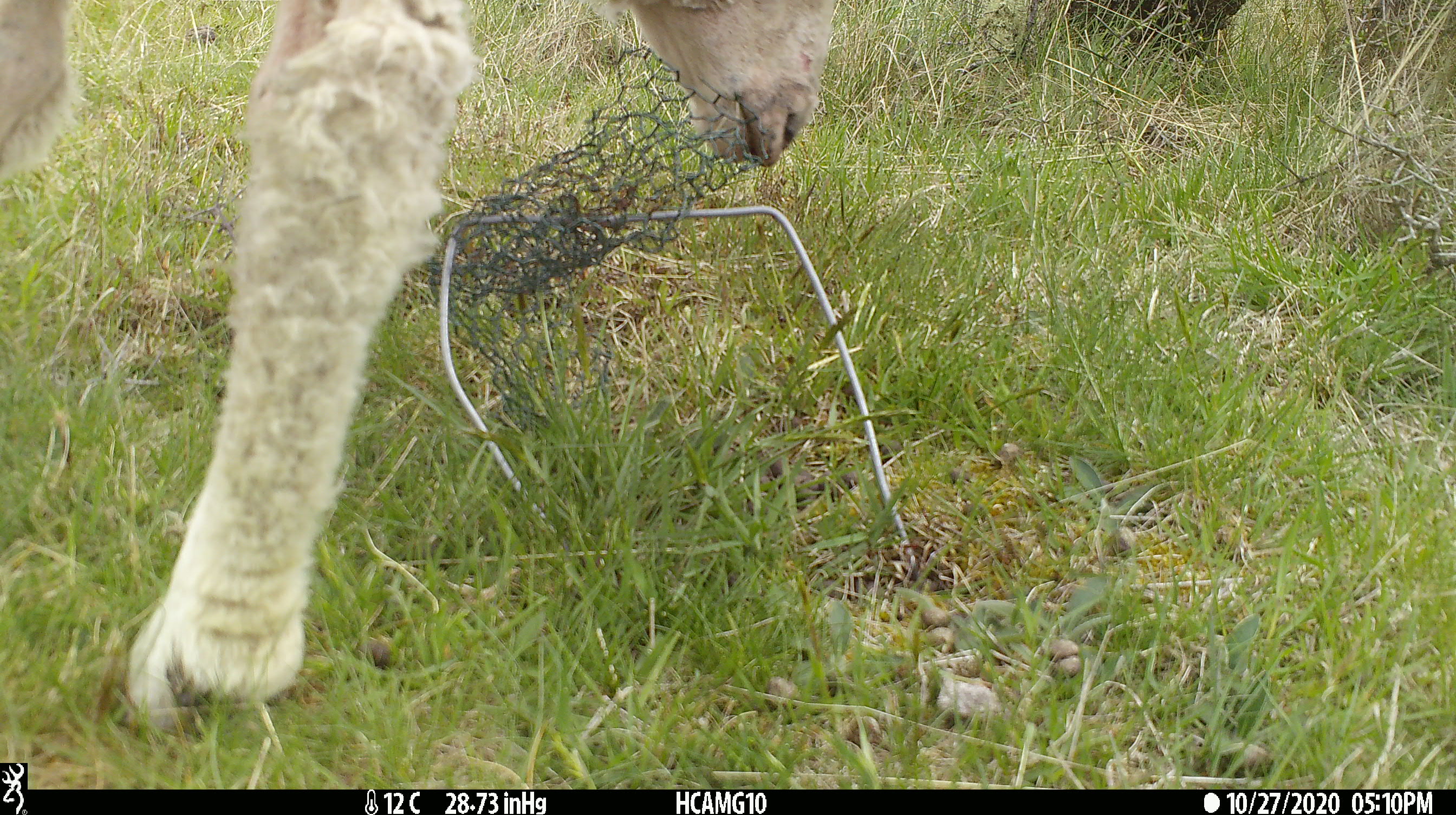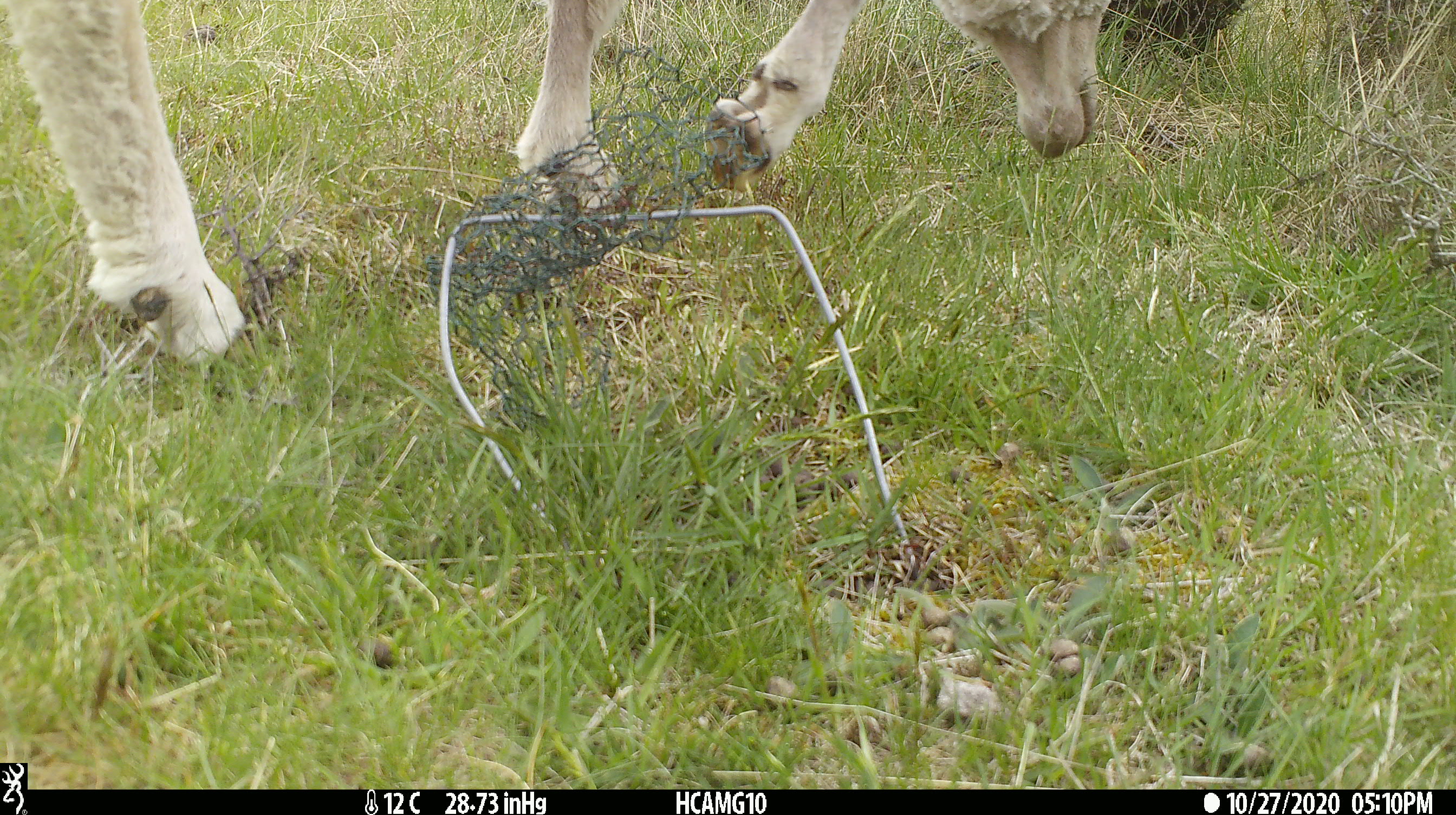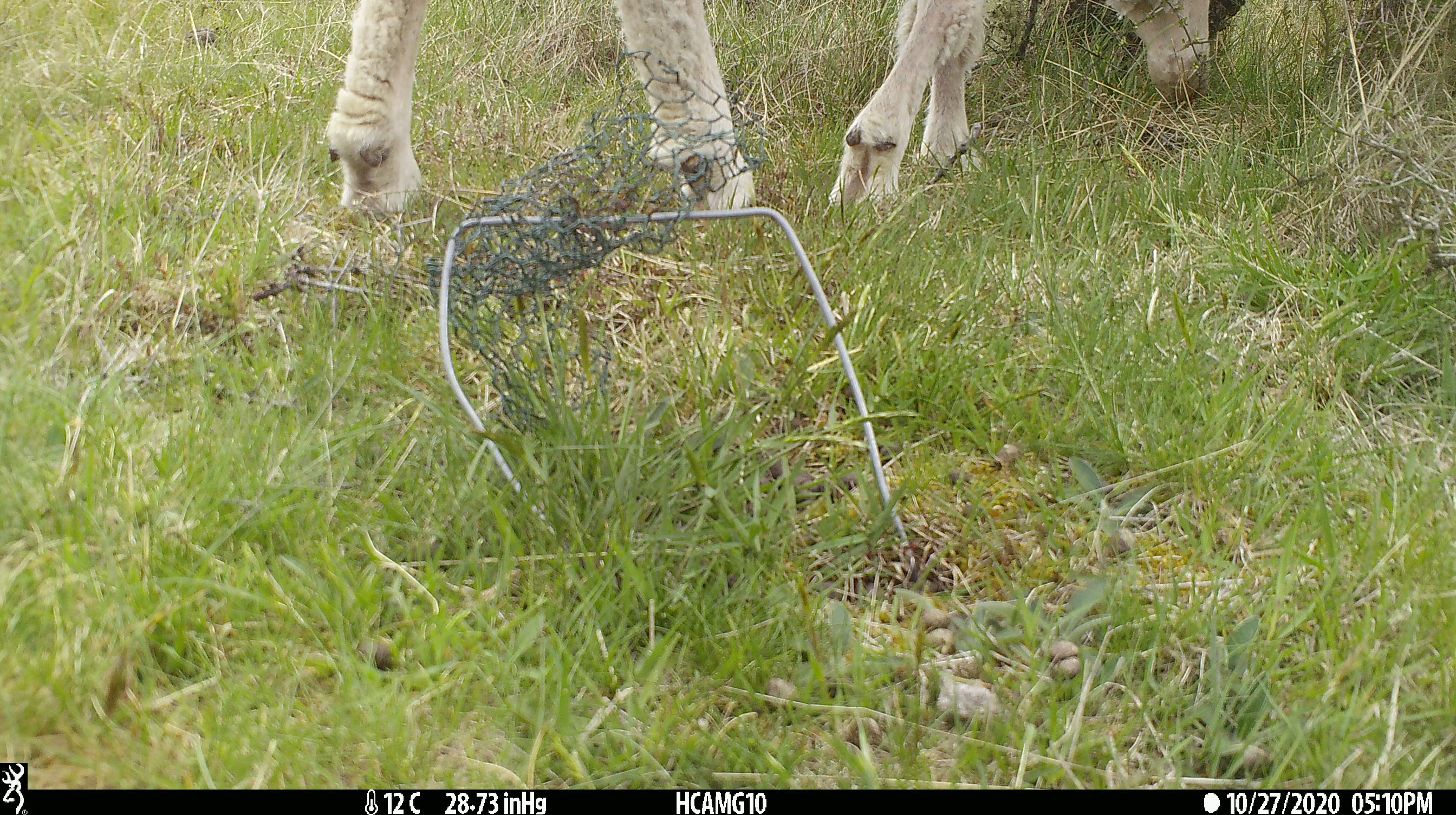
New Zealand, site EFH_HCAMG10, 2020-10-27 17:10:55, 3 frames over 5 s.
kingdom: Animalia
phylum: Chordata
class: Mammalia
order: Artiodactyla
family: Bovidae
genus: Ovis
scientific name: Ovis aries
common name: domestic sheep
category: sheep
Sheep (domestic sheep) (Ovis aries).